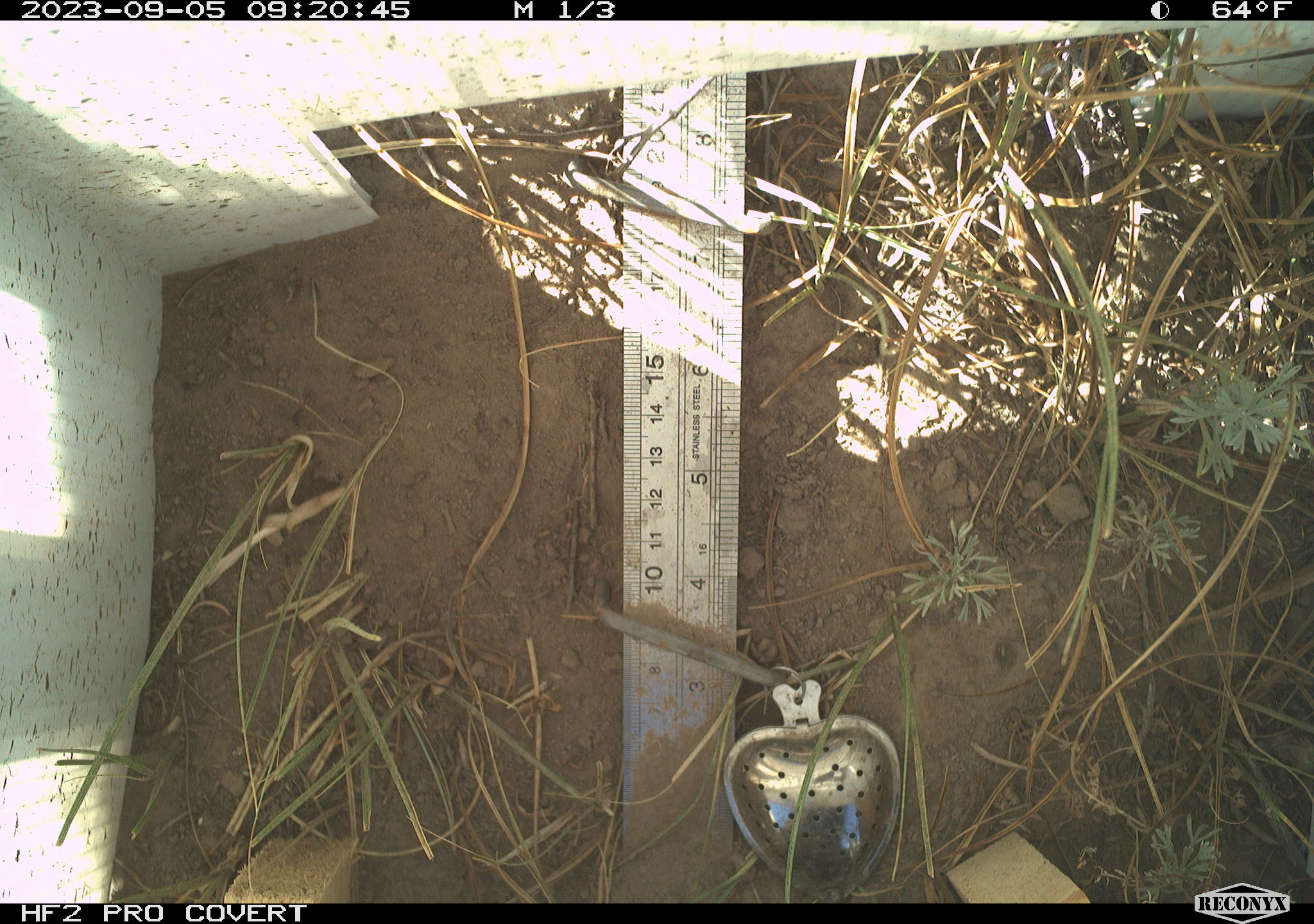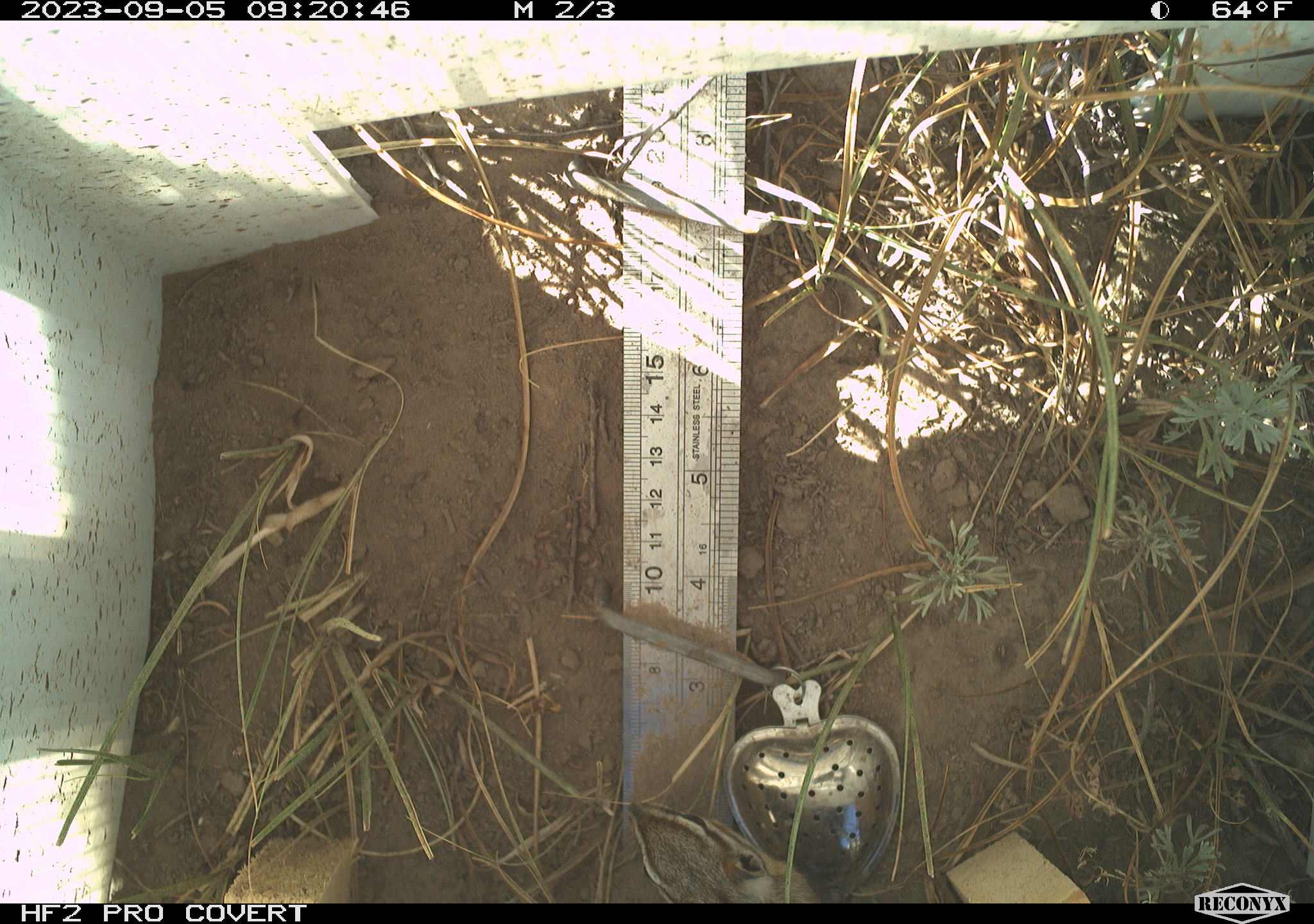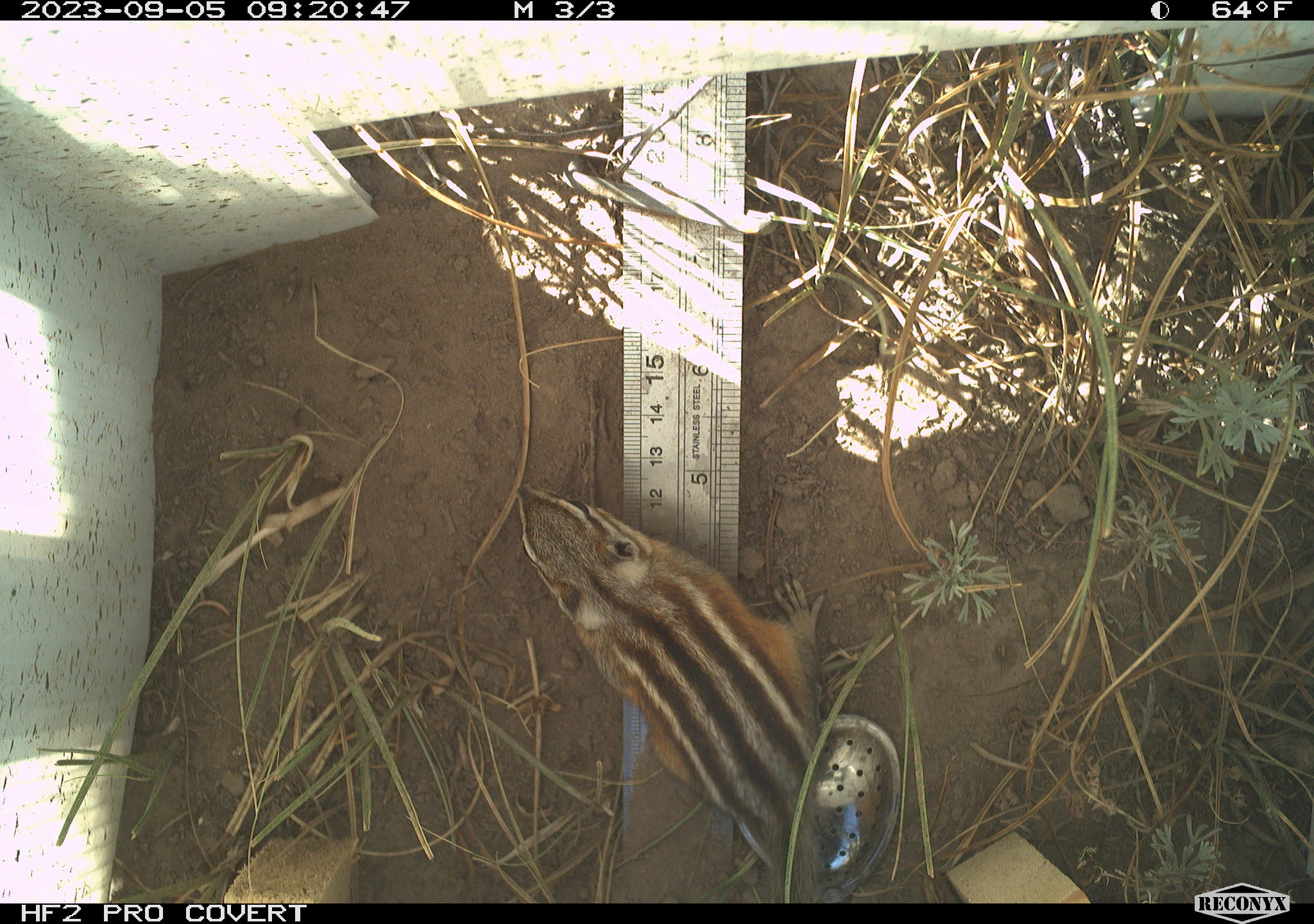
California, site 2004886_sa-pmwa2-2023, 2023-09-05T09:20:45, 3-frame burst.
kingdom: Animalia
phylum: Chordata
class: Mammalia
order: Rodentia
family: Sciuridae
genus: Neotamias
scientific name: Neotamias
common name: western chipmunks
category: neotamias species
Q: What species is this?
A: Neotamias species (western chipmunks) (Neotamias).